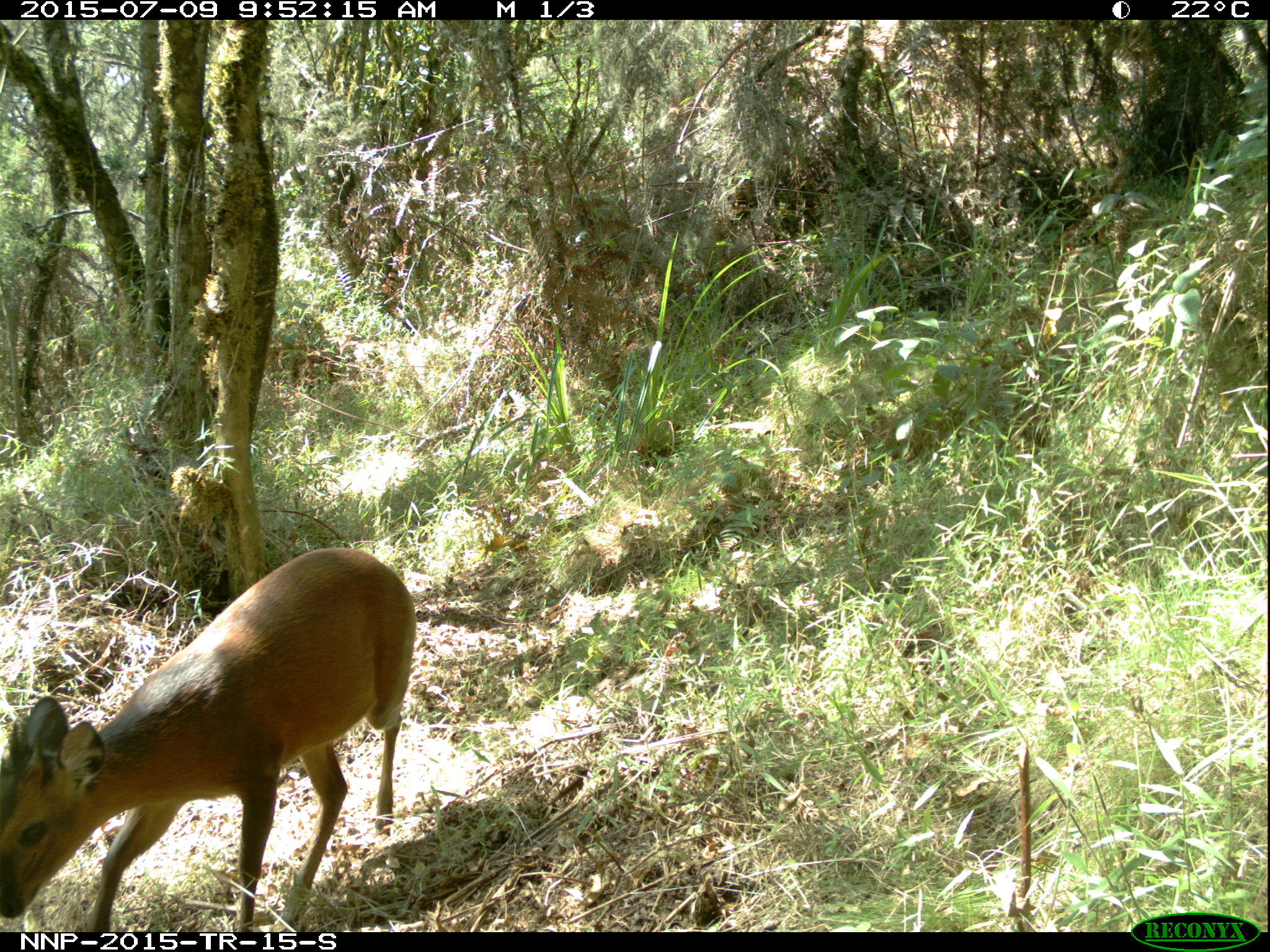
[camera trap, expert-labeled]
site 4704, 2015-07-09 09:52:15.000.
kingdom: Animalia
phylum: Chordata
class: Mammalia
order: Artiodactyla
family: Bovidae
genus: Cephalophus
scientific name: Cephalophus nigrifrons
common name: black-fronted duiker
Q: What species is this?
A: Cephalophus nigrifrons (black-fronted duiker).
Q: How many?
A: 1.